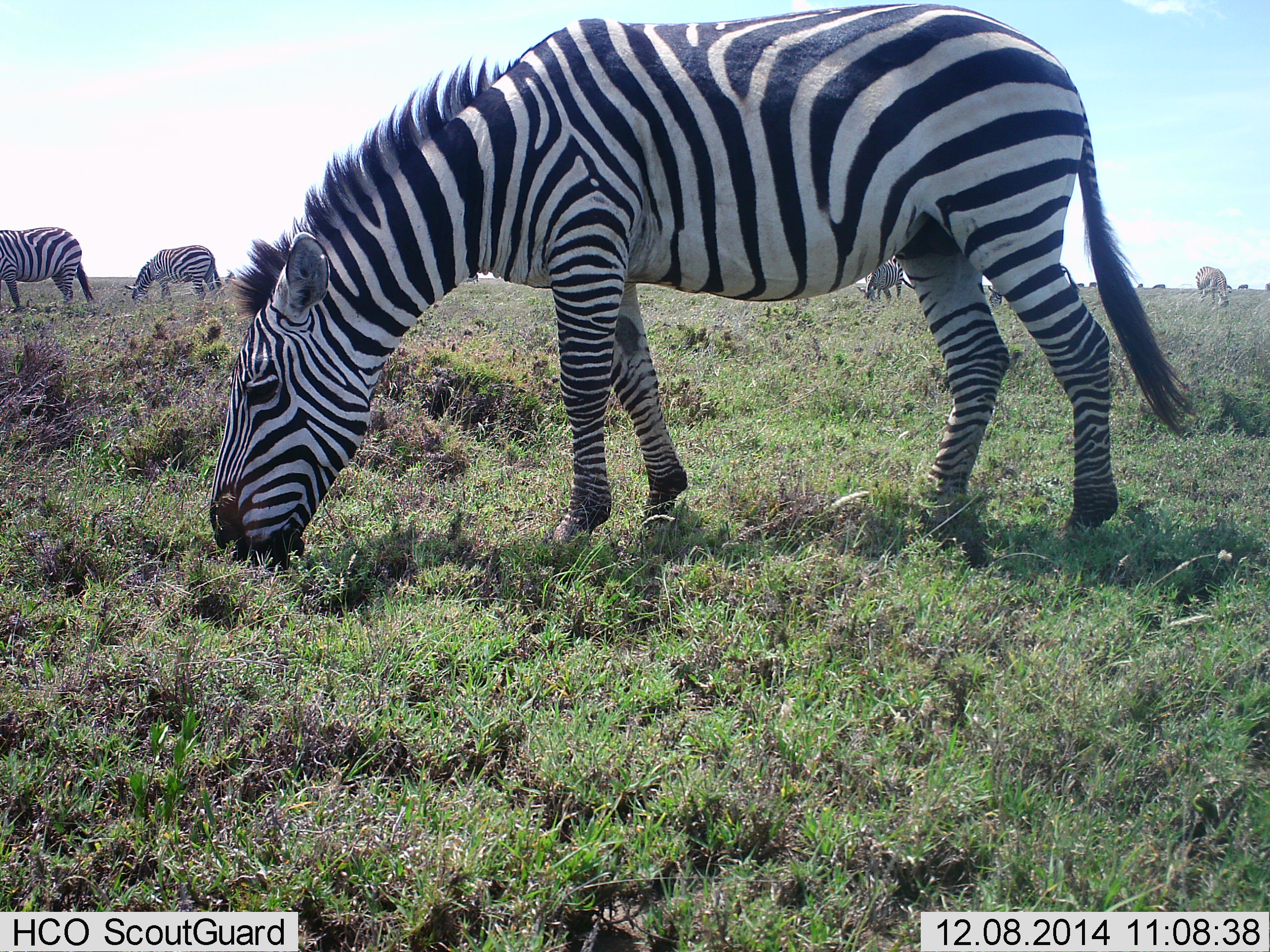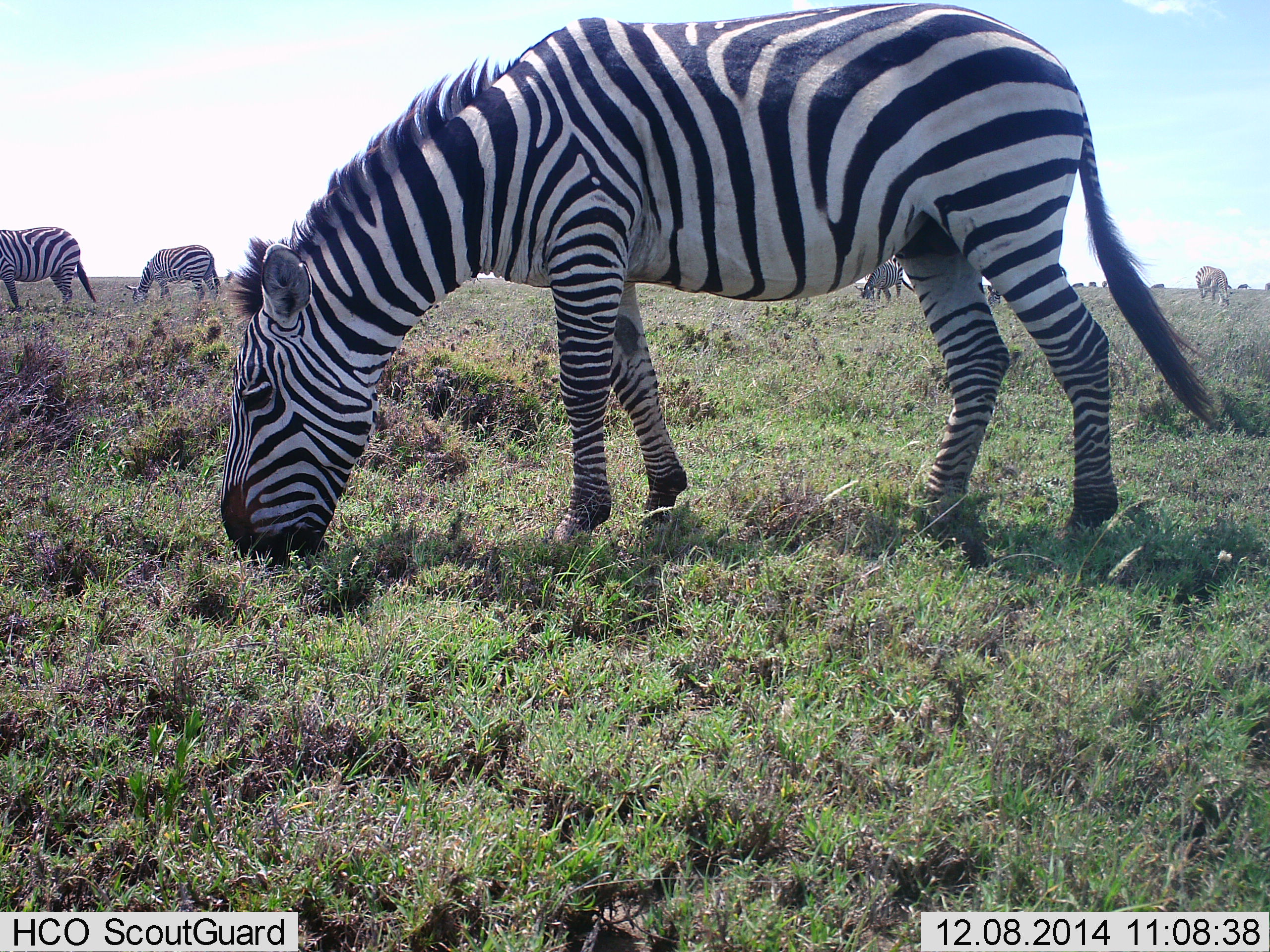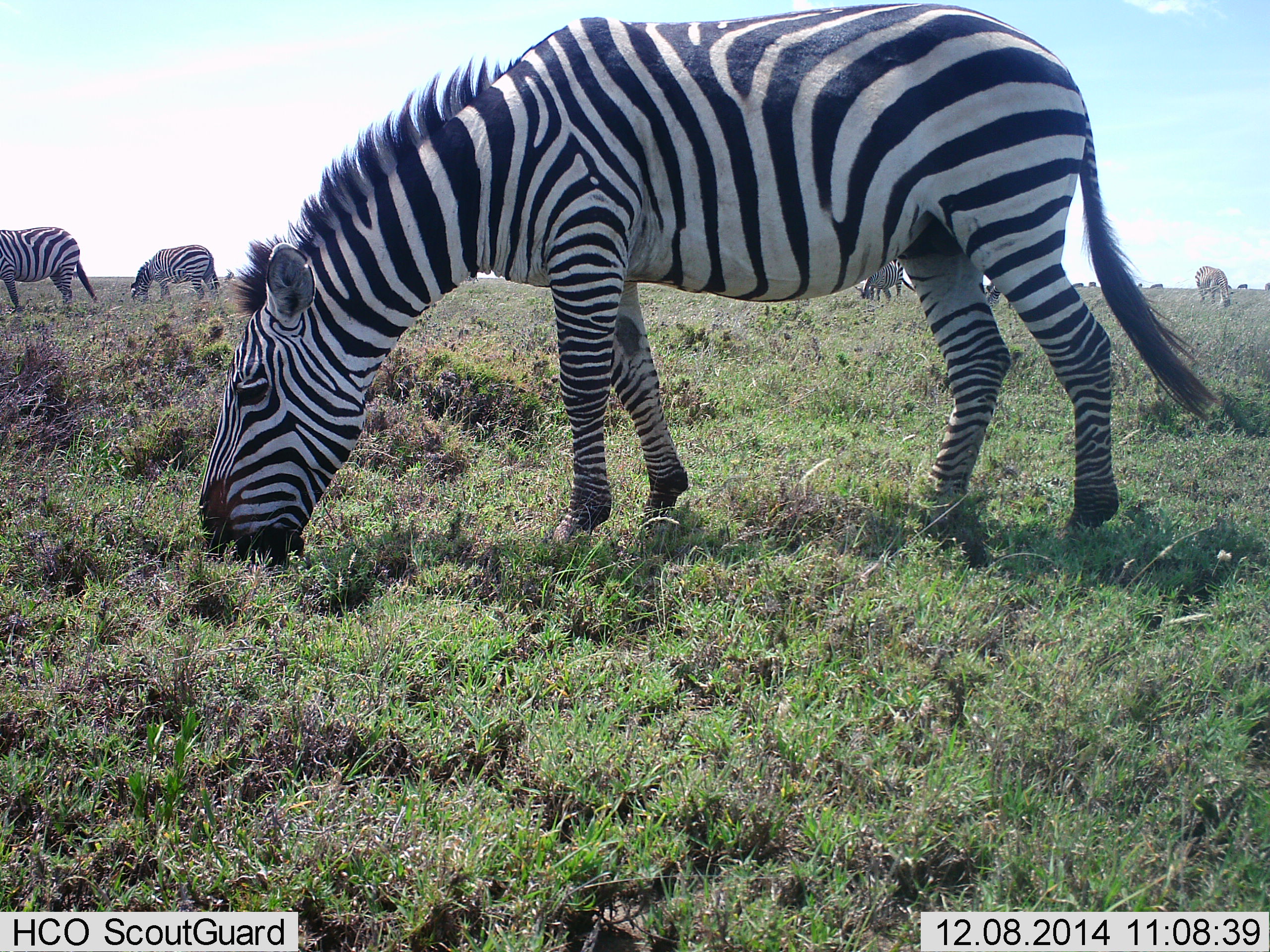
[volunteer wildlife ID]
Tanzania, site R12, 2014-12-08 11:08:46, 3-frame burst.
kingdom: Animalia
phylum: Chordata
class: Mammalia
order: Perissodactyla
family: Equidae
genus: Equus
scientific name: Equus quagga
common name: plains zebra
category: zebra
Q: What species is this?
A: Zebra (plains zebra) (Equus quagga).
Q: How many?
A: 5.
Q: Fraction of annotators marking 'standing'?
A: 18%.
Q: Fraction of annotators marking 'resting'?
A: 0%.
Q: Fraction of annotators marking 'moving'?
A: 0%.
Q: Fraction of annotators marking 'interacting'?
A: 0%.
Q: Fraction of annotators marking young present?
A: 0%.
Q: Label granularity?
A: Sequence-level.